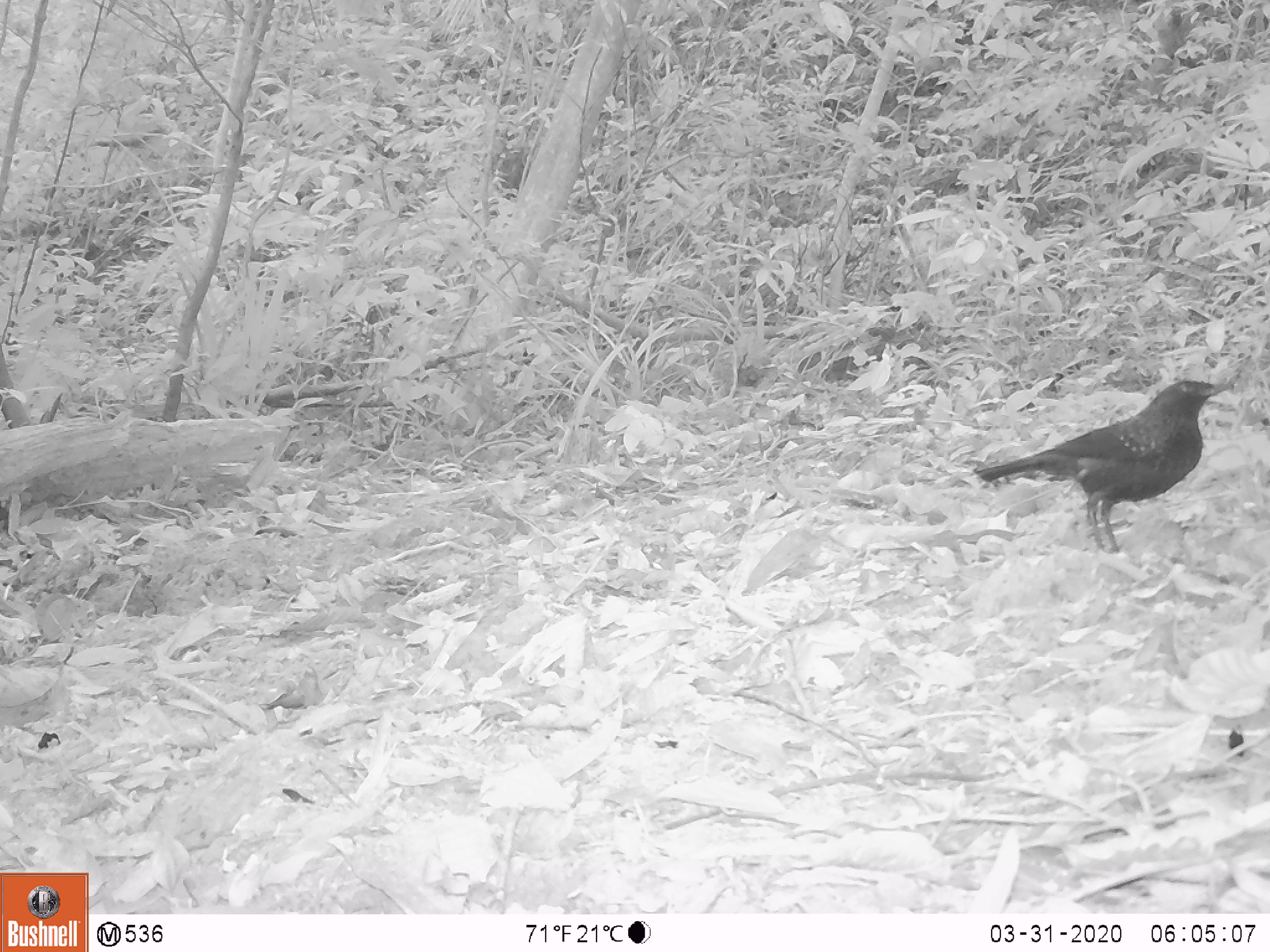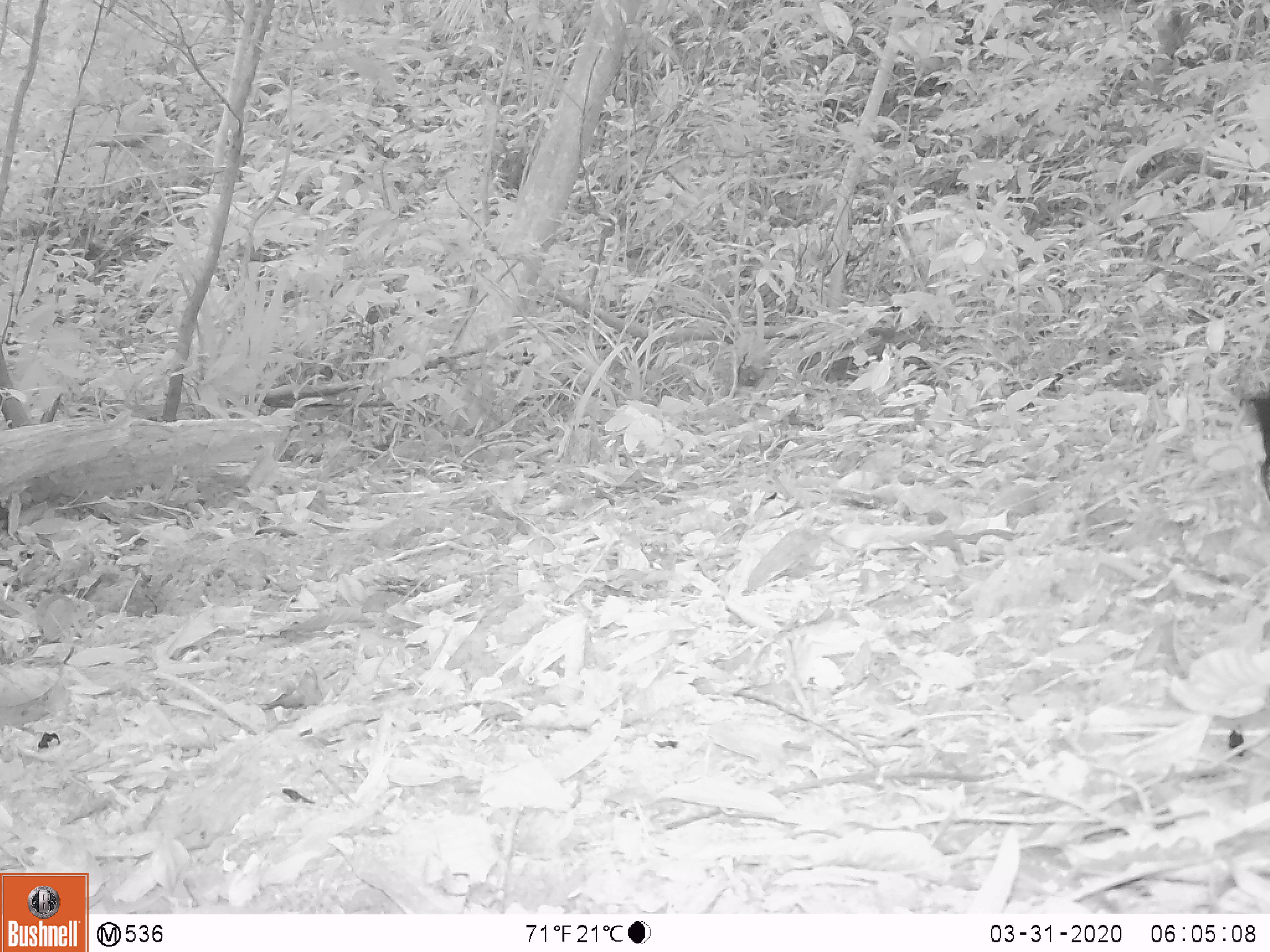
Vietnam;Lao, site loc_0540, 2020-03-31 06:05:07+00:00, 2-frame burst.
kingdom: Animalia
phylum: Chordata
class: Aves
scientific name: Aves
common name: bird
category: unidentified bird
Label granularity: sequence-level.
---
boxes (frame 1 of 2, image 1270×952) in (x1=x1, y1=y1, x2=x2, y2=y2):
unidentified bird: (x1=969, y1=377, x2=1236, y2=553)